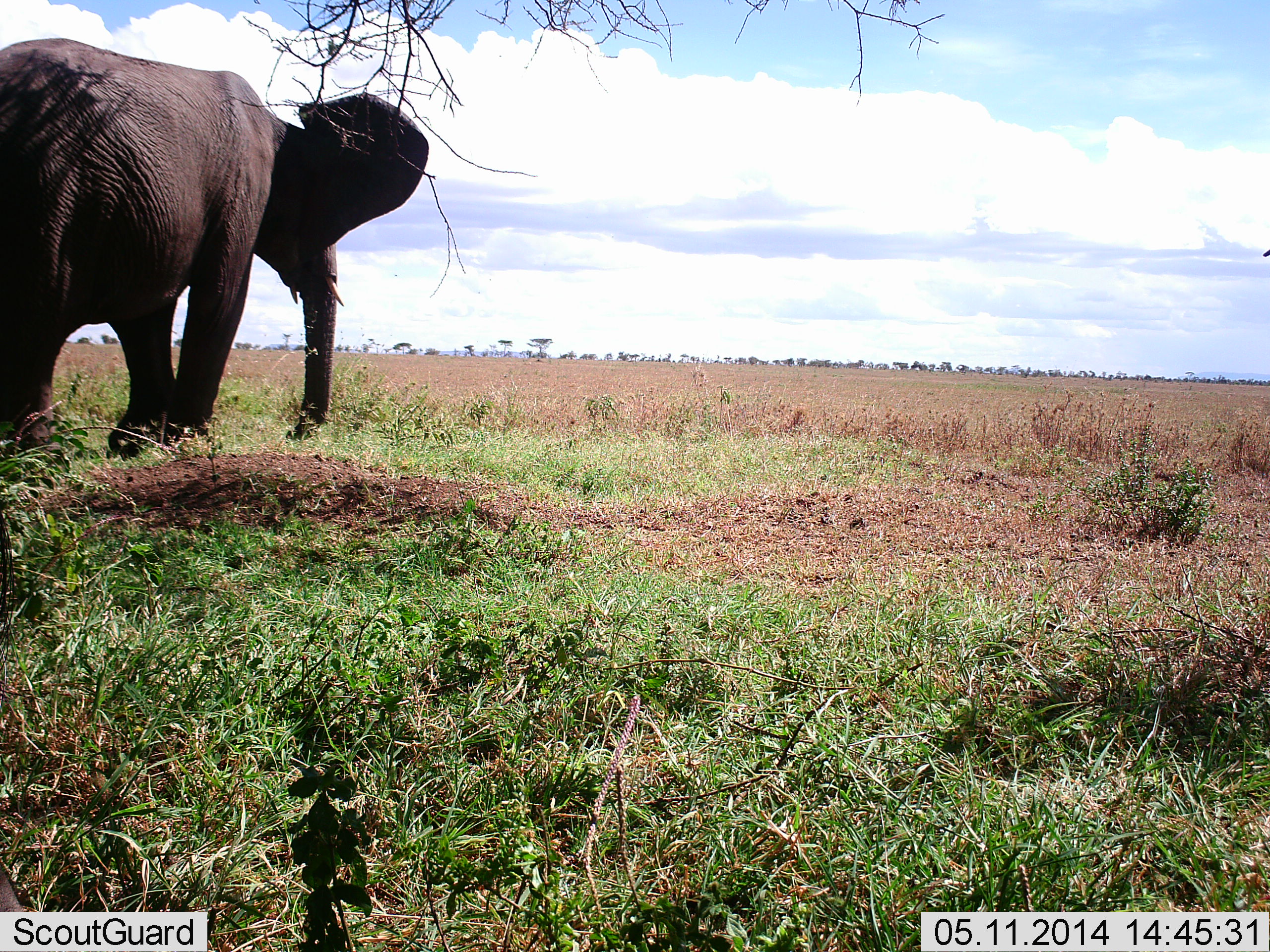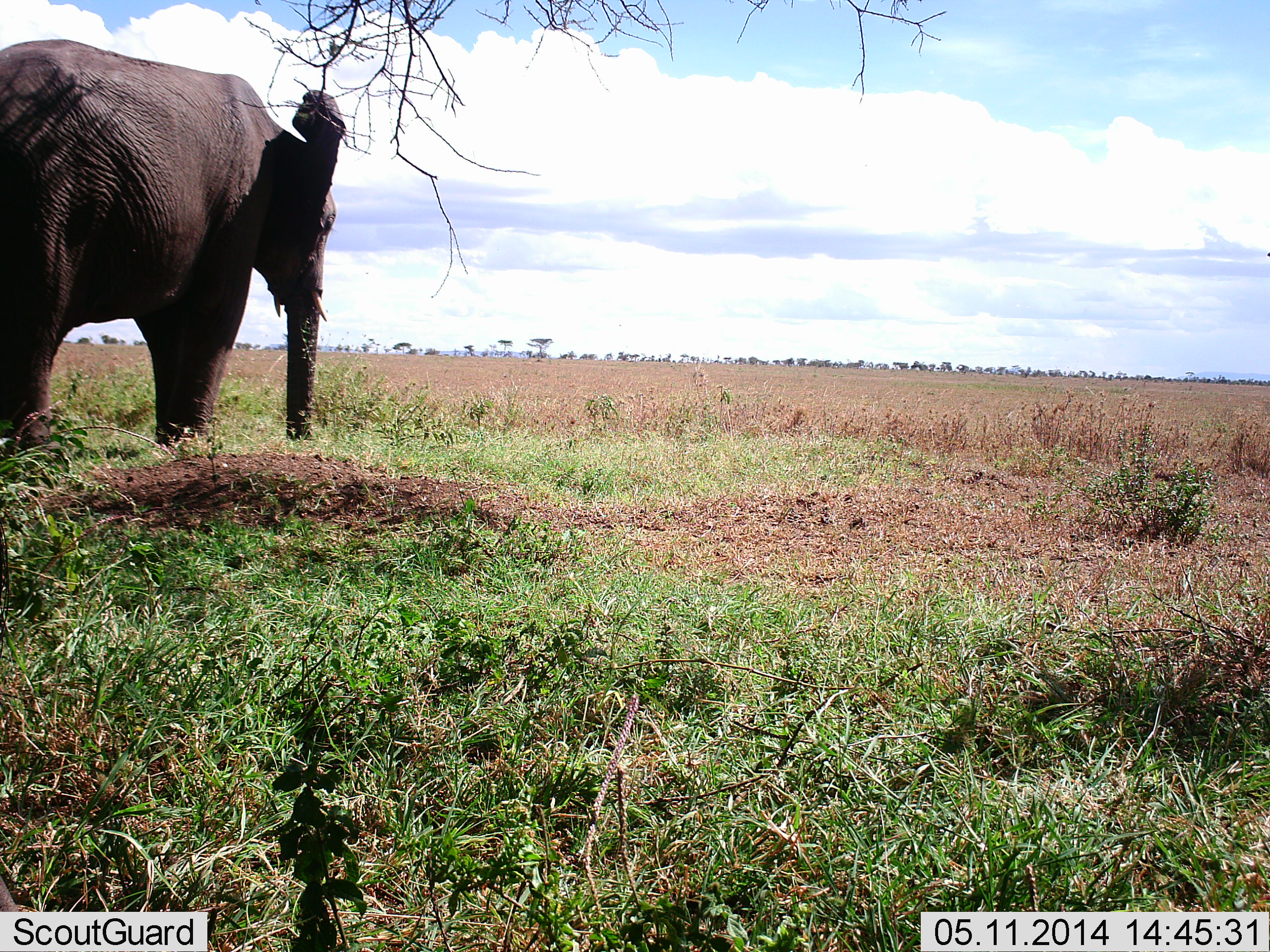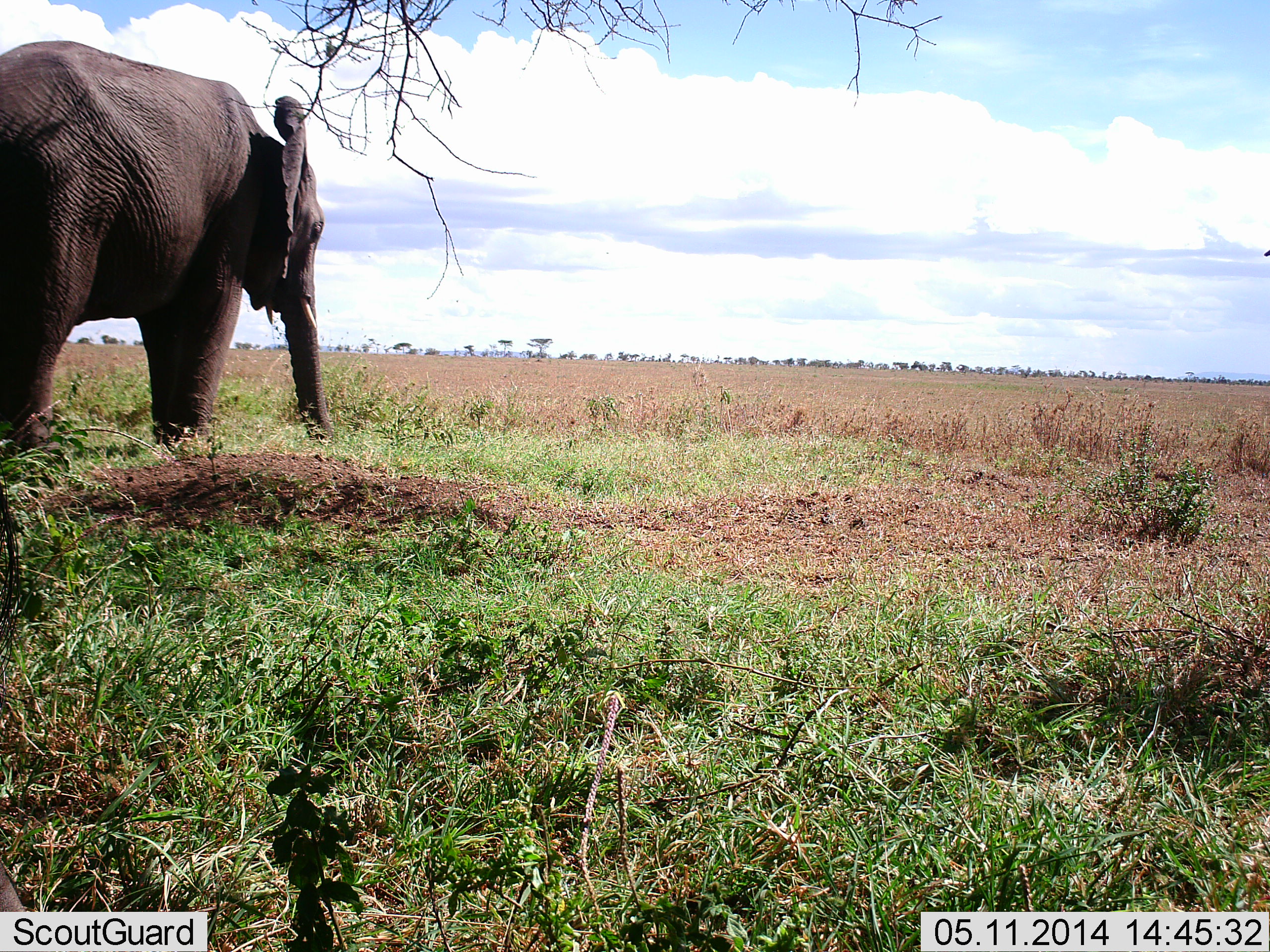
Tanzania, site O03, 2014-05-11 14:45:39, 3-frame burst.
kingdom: Animalia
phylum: Chordata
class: Mammalia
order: Proboscidea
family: Elephantidae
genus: Loxodonta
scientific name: Loxodonta africana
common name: african bush elephant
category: elephant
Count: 1.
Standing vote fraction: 75%.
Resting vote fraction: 0%.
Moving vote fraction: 12%.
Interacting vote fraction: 0%.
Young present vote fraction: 0%.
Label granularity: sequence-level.